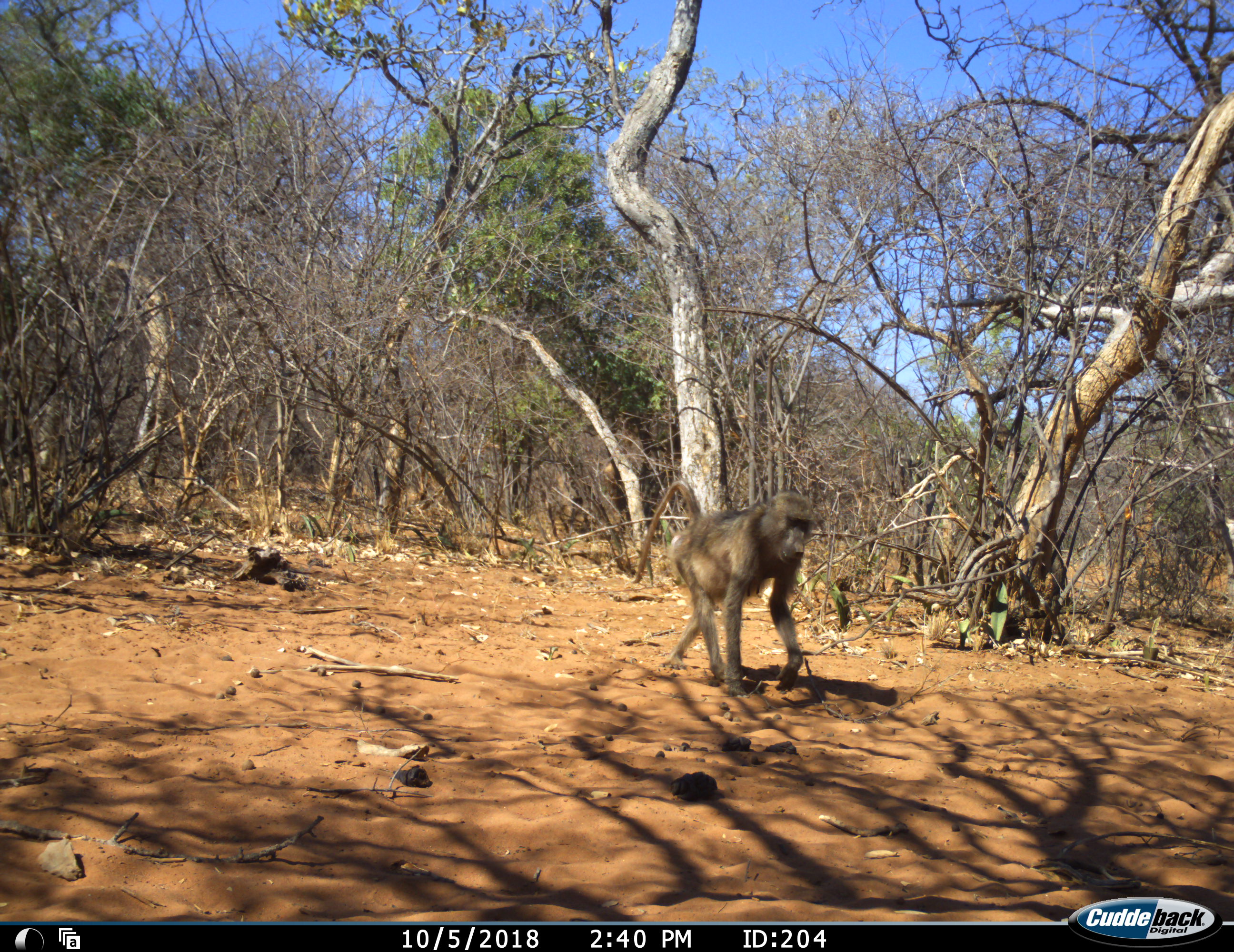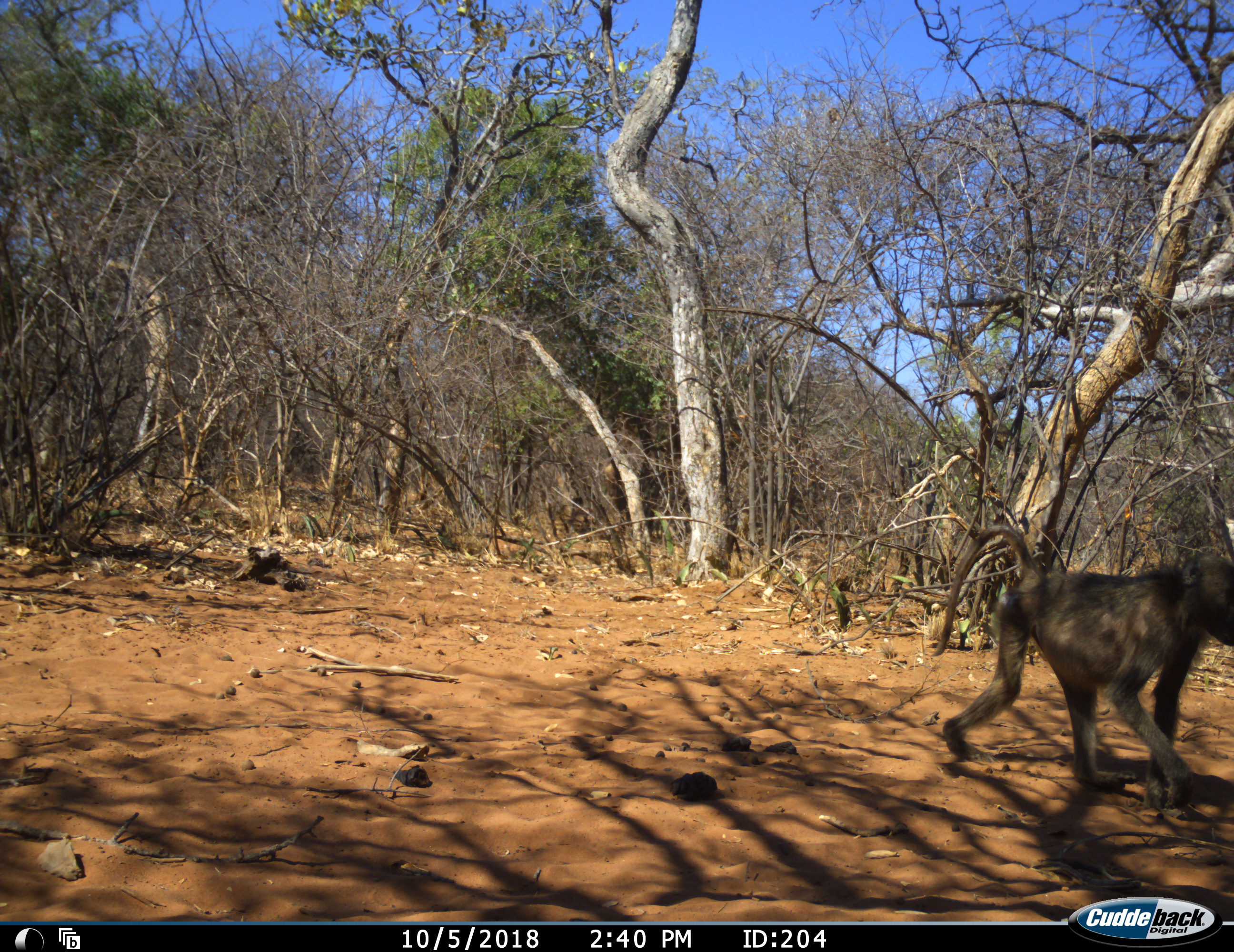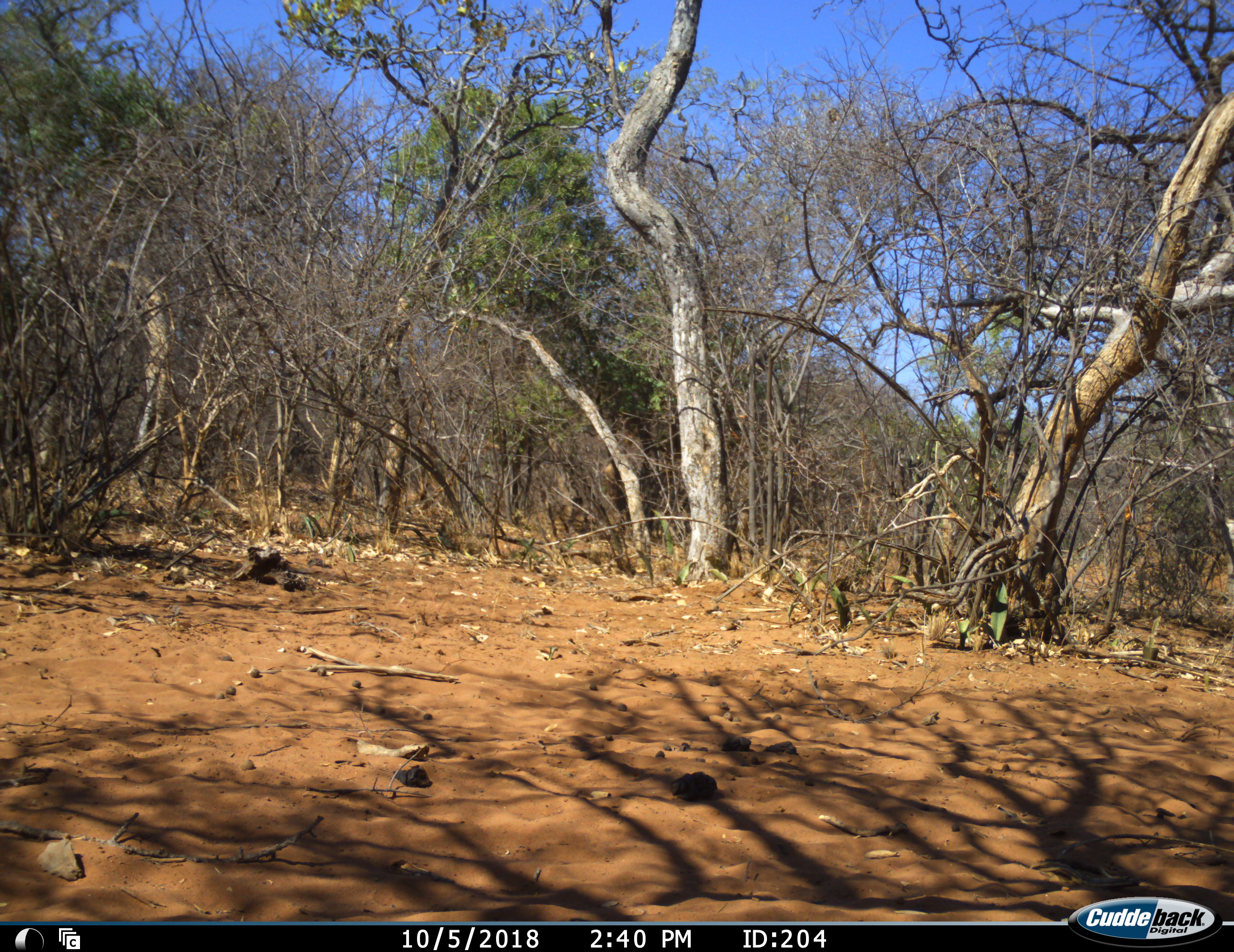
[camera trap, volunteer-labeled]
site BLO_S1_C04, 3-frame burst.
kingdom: Animalia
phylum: Chordata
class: Mammalia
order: Primates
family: Cercopithecidae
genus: Papio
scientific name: Papio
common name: baboon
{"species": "baboon (Papio)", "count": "1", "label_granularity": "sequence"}